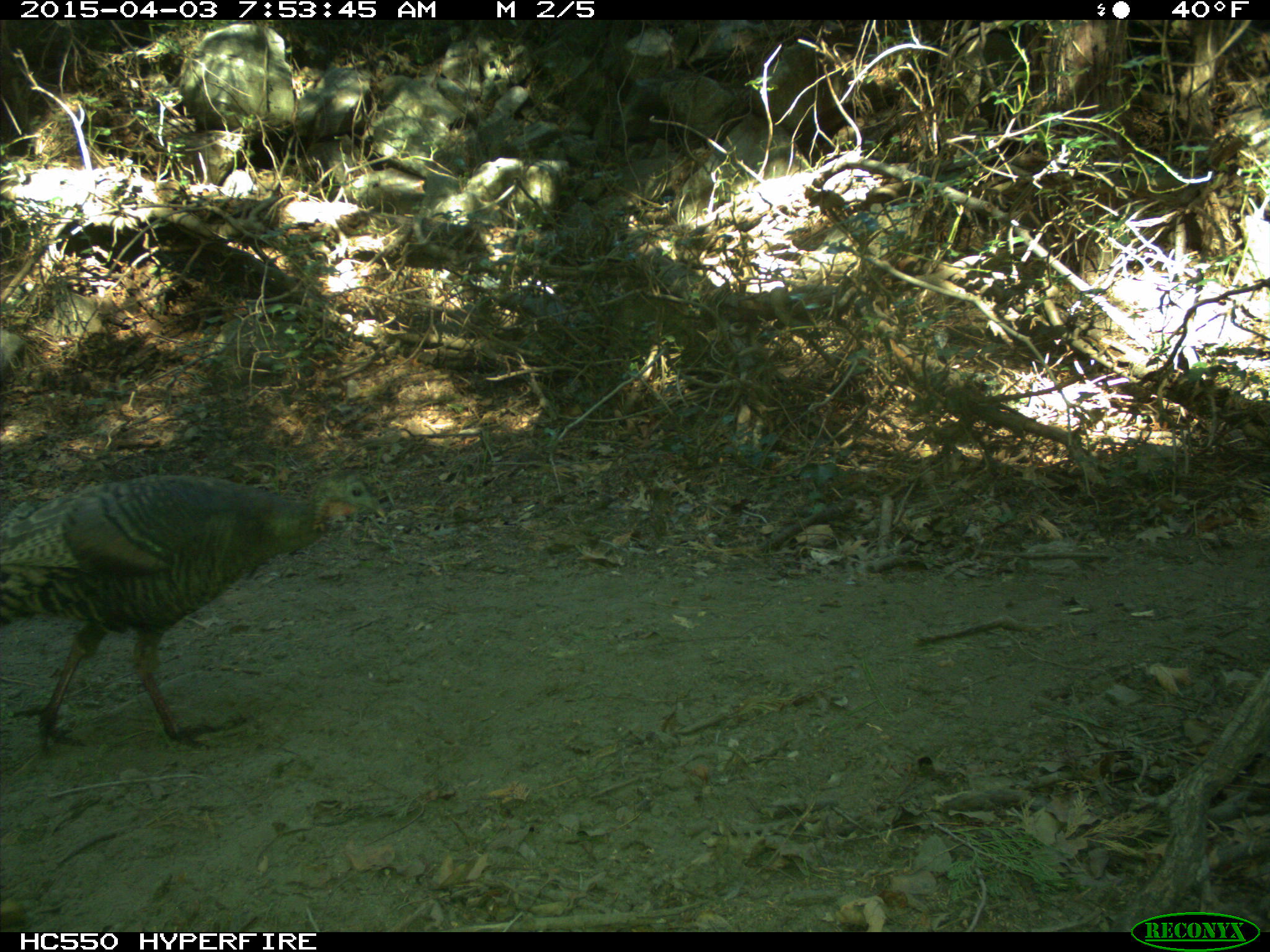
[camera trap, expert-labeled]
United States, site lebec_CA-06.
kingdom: Animalia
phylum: Chordata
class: Aves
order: Galliformes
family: Phasianidae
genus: Meleagris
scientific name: Meleagris gallopavo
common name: wild turkey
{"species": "Meleagris gallopavo (wild turkey)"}